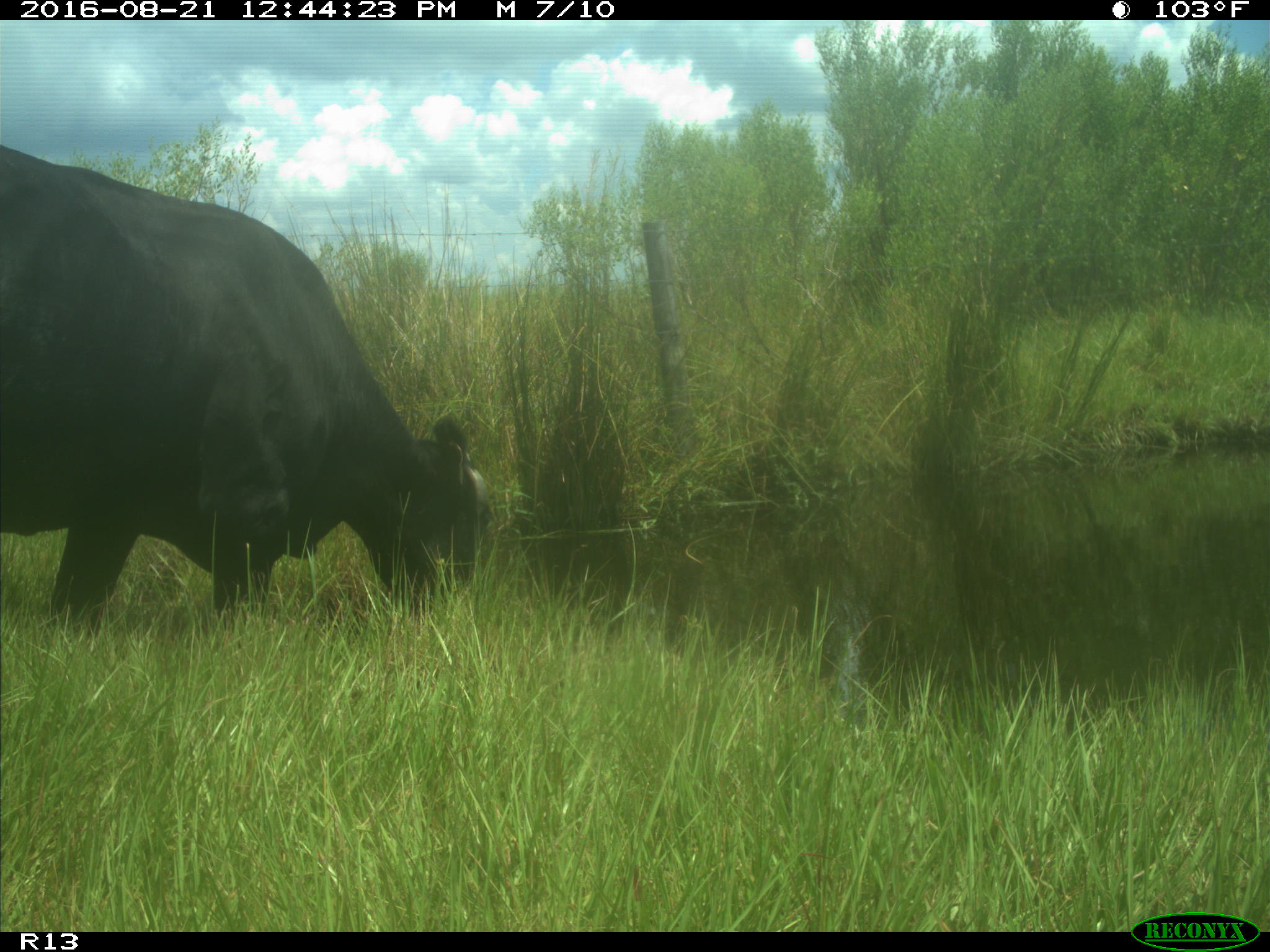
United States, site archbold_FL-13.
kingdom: Animalia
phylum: Chordata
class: Mammalia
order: Artiodactyla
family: Bovidae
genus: Bos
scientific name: Bos taurus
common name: domestic cow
Bos taurus (domestic cow).